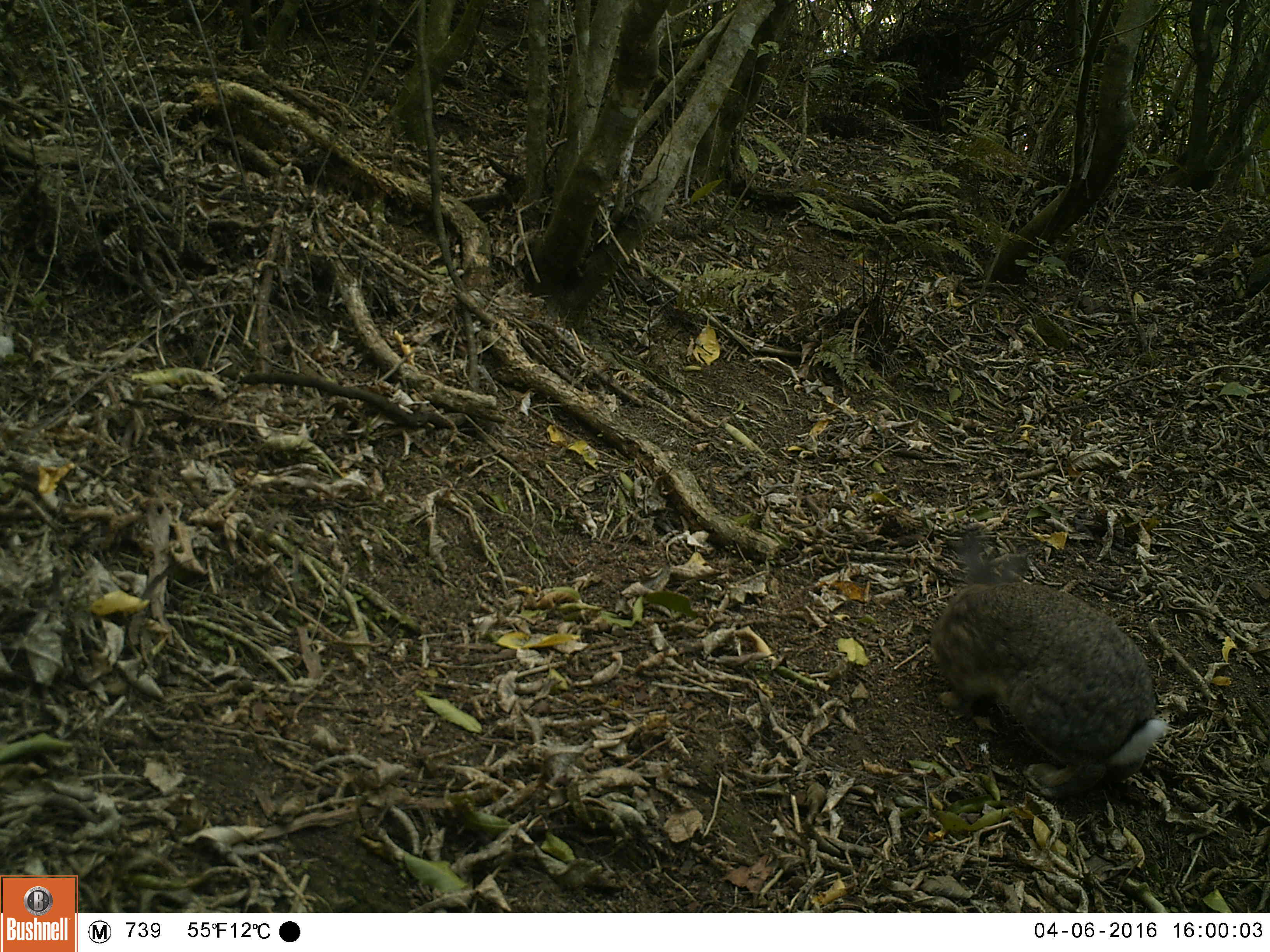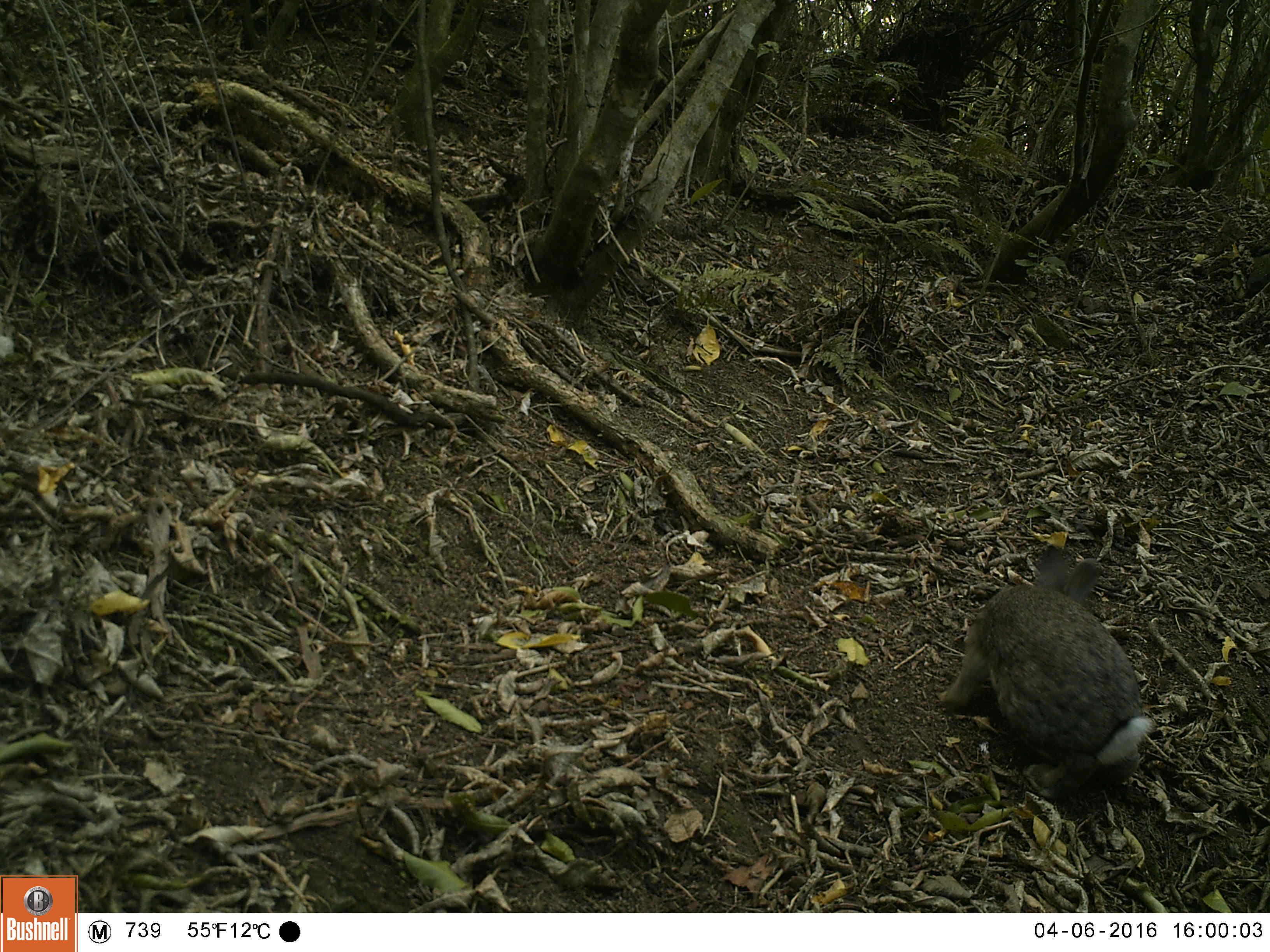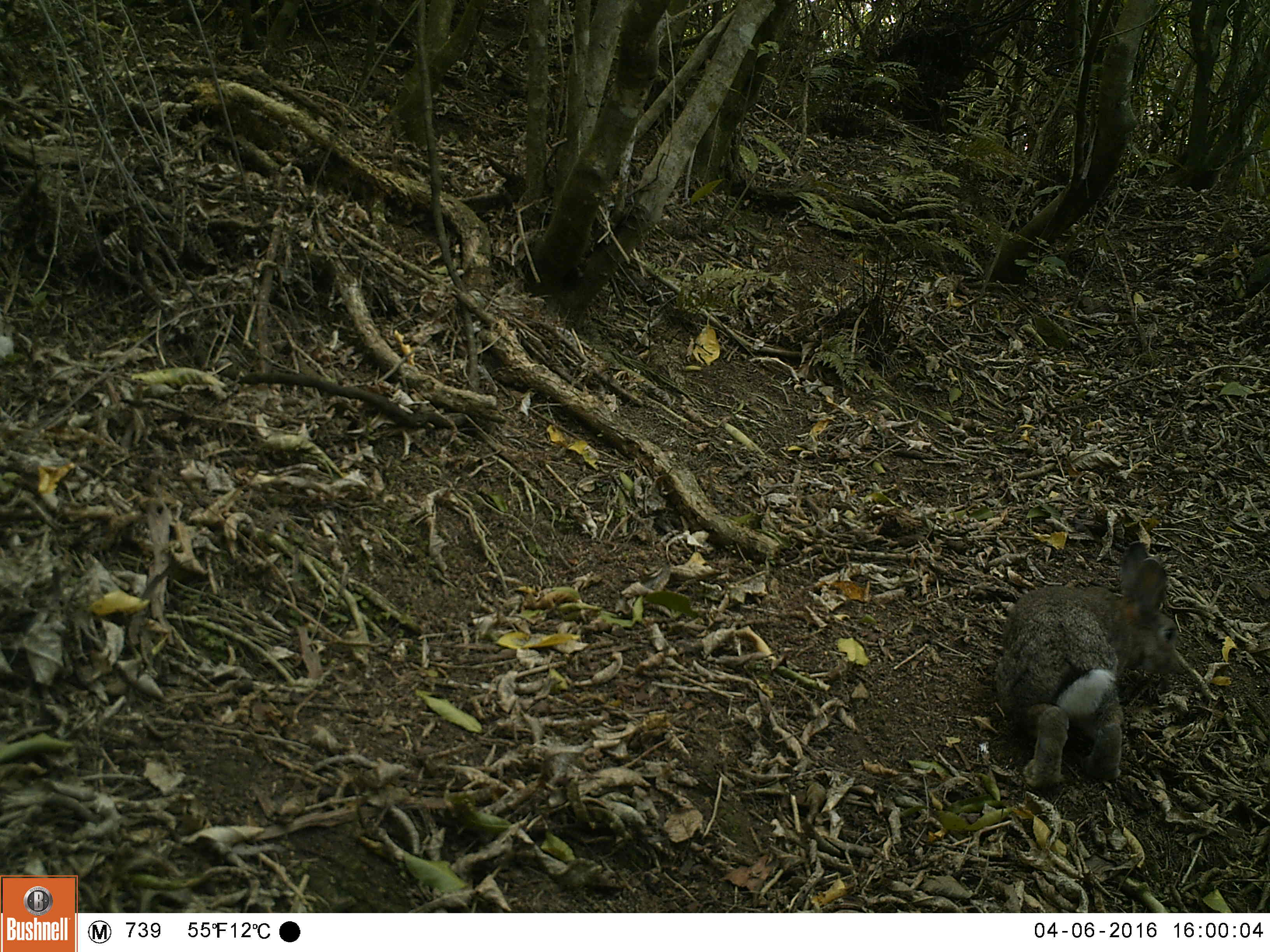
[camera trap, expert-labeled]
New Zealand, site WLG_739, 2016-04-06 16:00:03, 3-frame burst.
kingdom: Animalia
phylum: Chordata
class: Mammalia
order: Lagomorpha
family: Leporidae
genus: Oryctolagus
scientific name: Oryctolagus cuniculus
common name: european rabbit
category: rabbit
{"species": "rabbit (european rabbit) (Oryctolagus cuniculus)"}